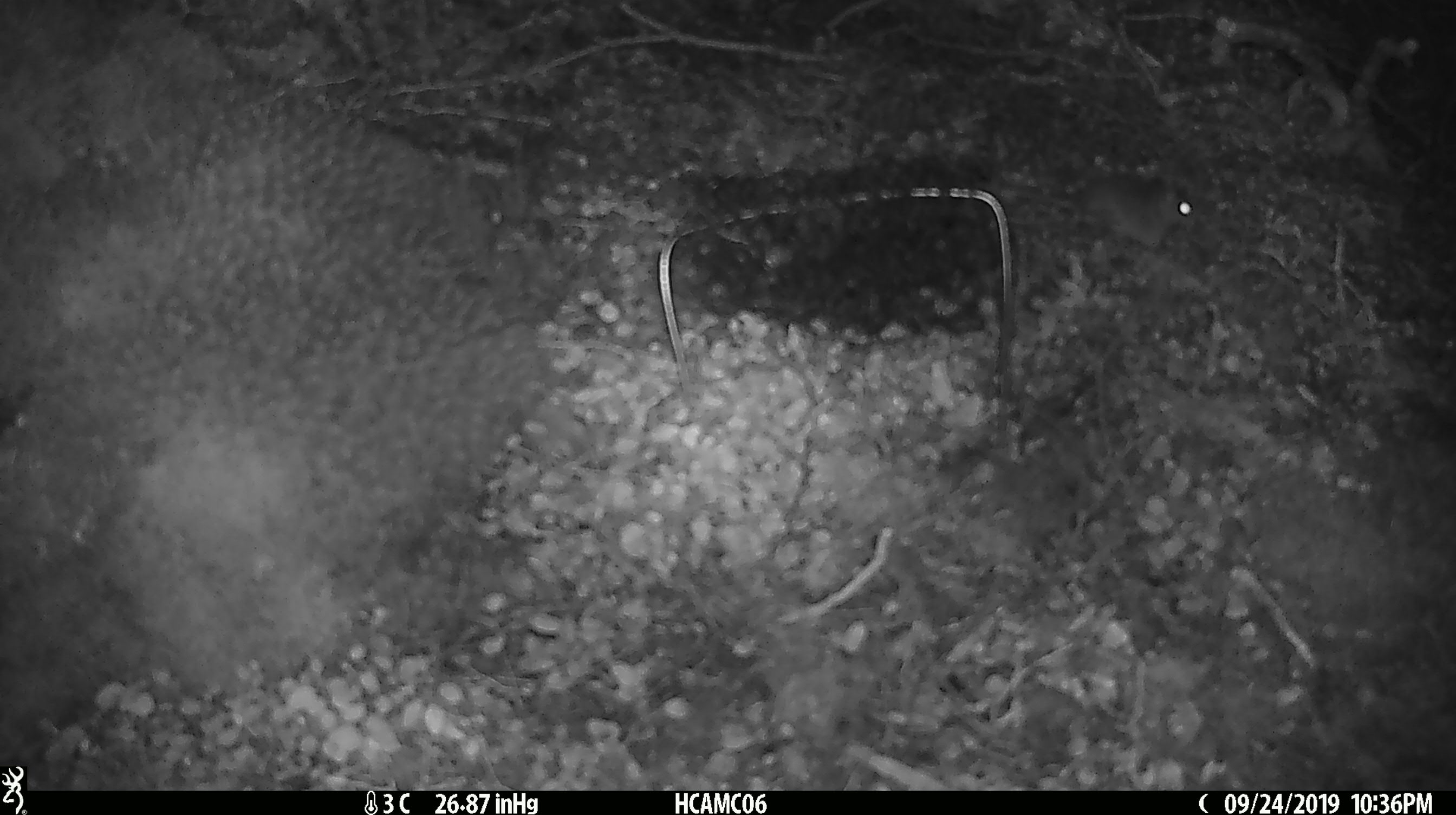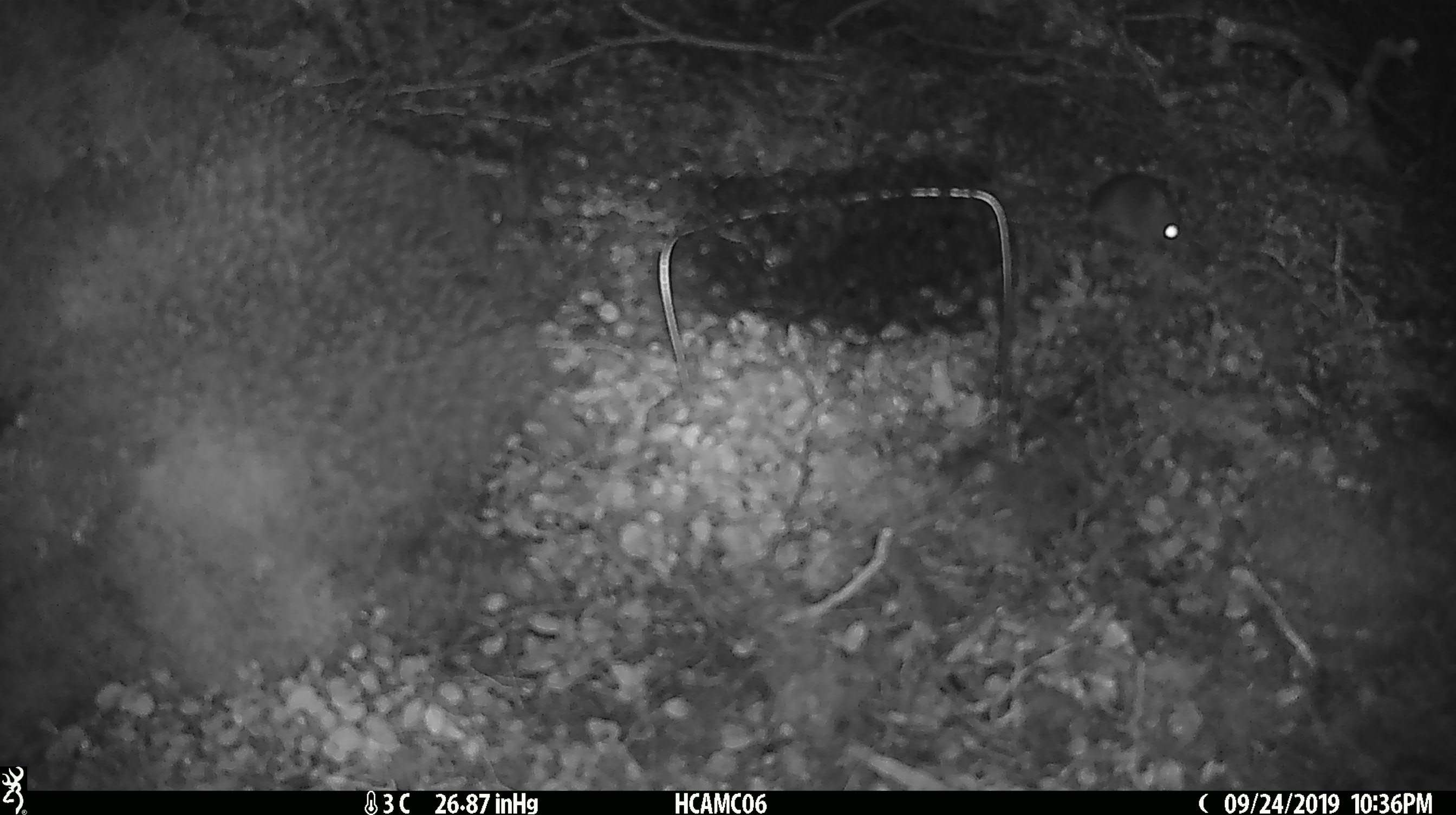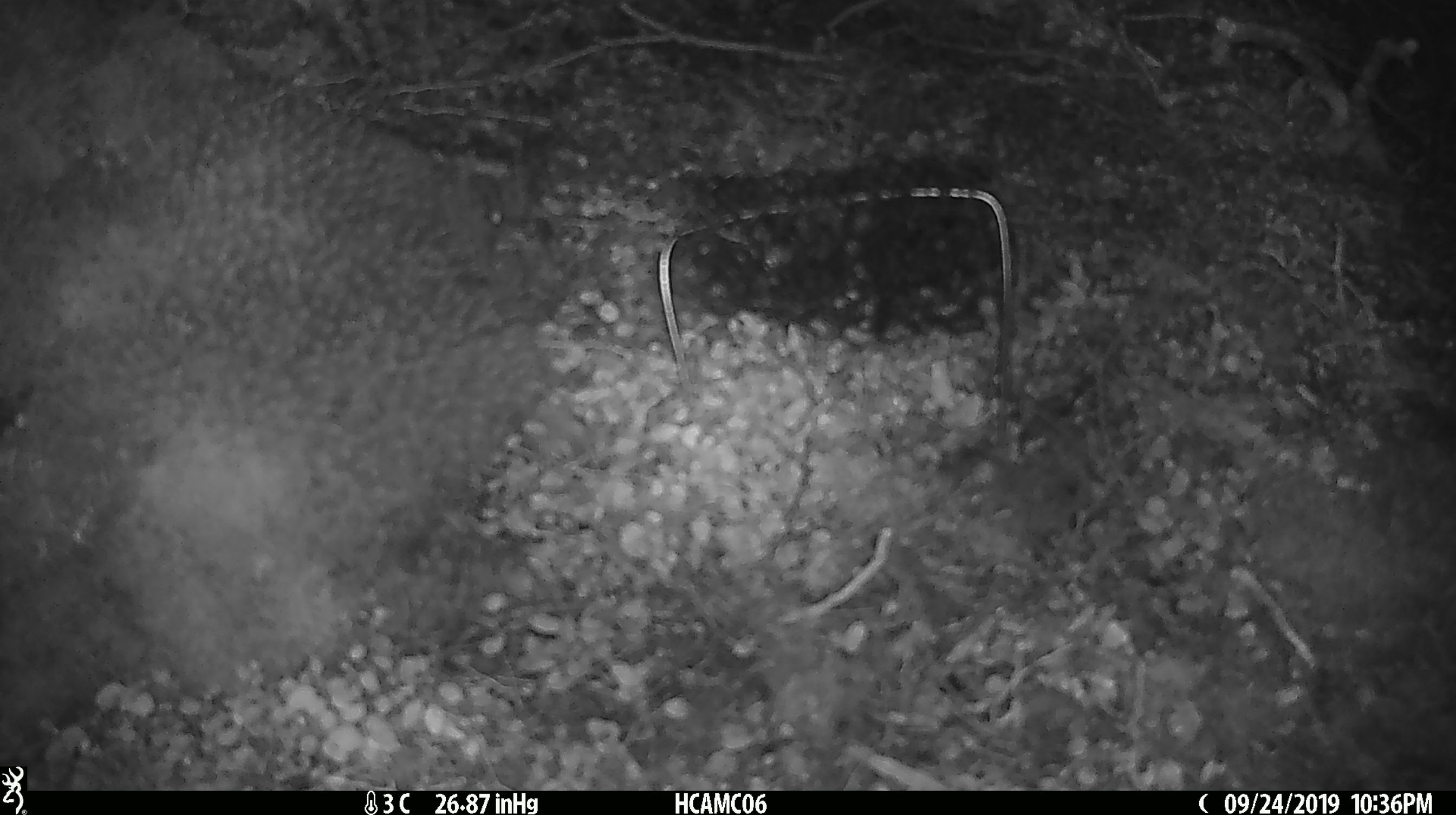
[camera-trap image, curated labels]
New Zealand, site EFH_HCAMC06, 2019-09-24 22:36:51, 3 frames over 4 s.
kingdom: Animalia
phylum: Chordata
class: Mammalia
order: Rodentia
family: Muridae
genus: Mus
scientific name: Mus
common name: mouse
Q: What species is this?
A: Mouse (Mus).